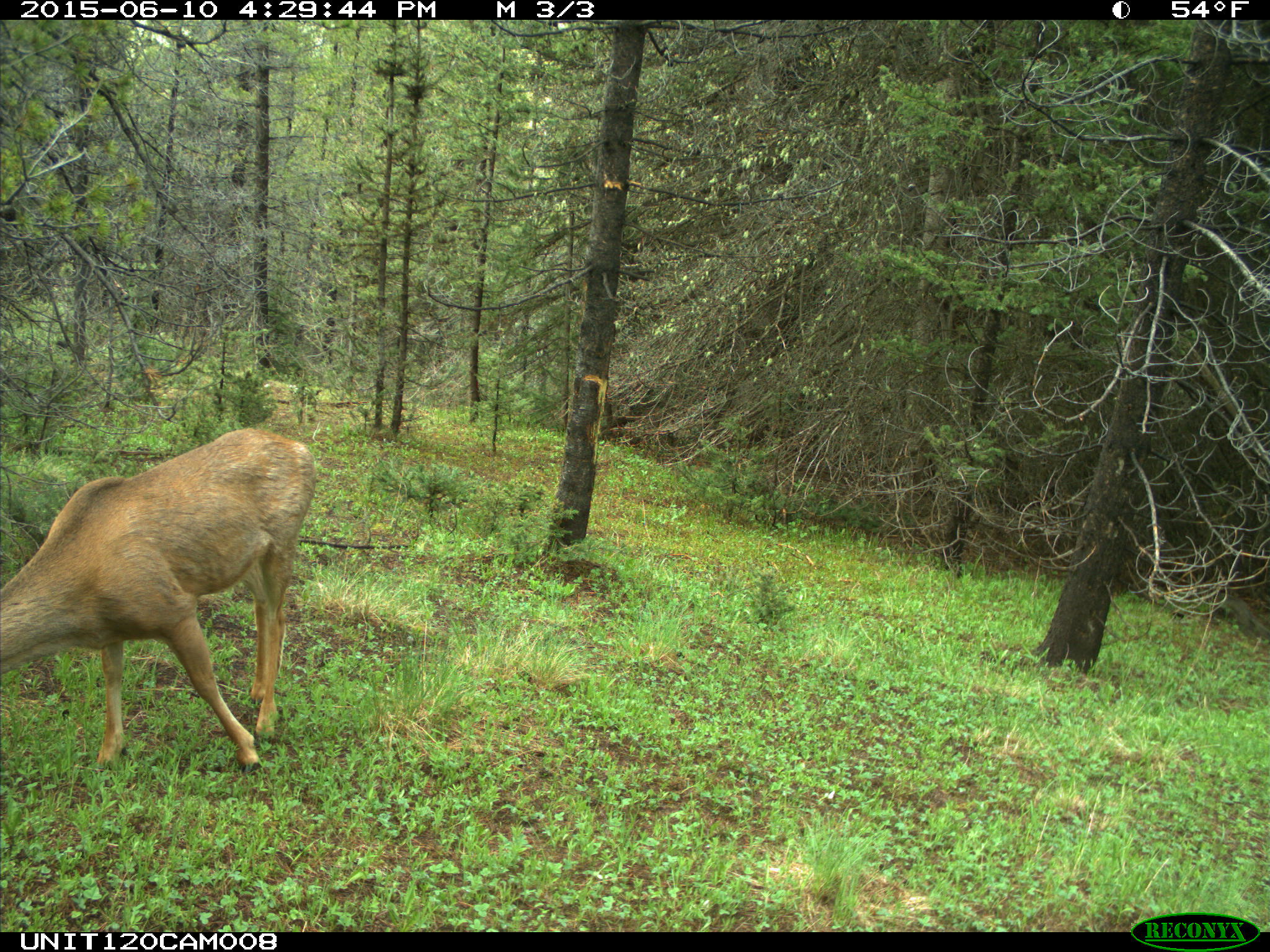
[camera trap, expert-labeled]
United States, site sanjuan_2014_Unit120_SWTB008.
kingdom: Animalia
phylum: Chordata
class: Mammalia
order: Artiodactyla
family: Cervidae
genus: Odocoileus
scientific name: Odocoileus hemionus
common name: mule deer